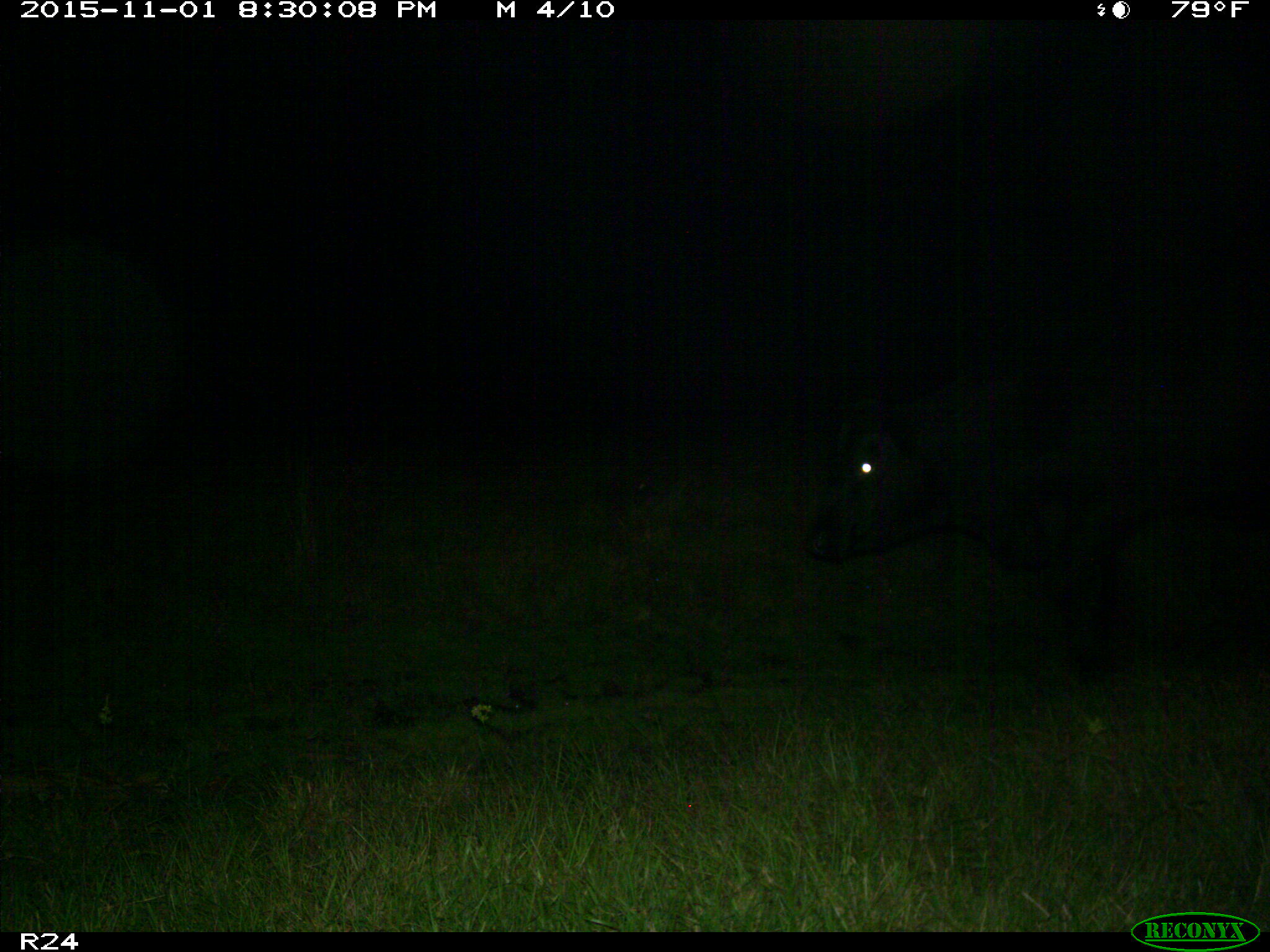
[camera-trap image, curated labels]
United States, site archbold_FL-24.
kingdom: Animalia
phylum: Chordata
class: Mammalia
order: Artiodactyla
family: Bovidae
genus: Bos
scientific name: Bos taurus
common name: domestic cow